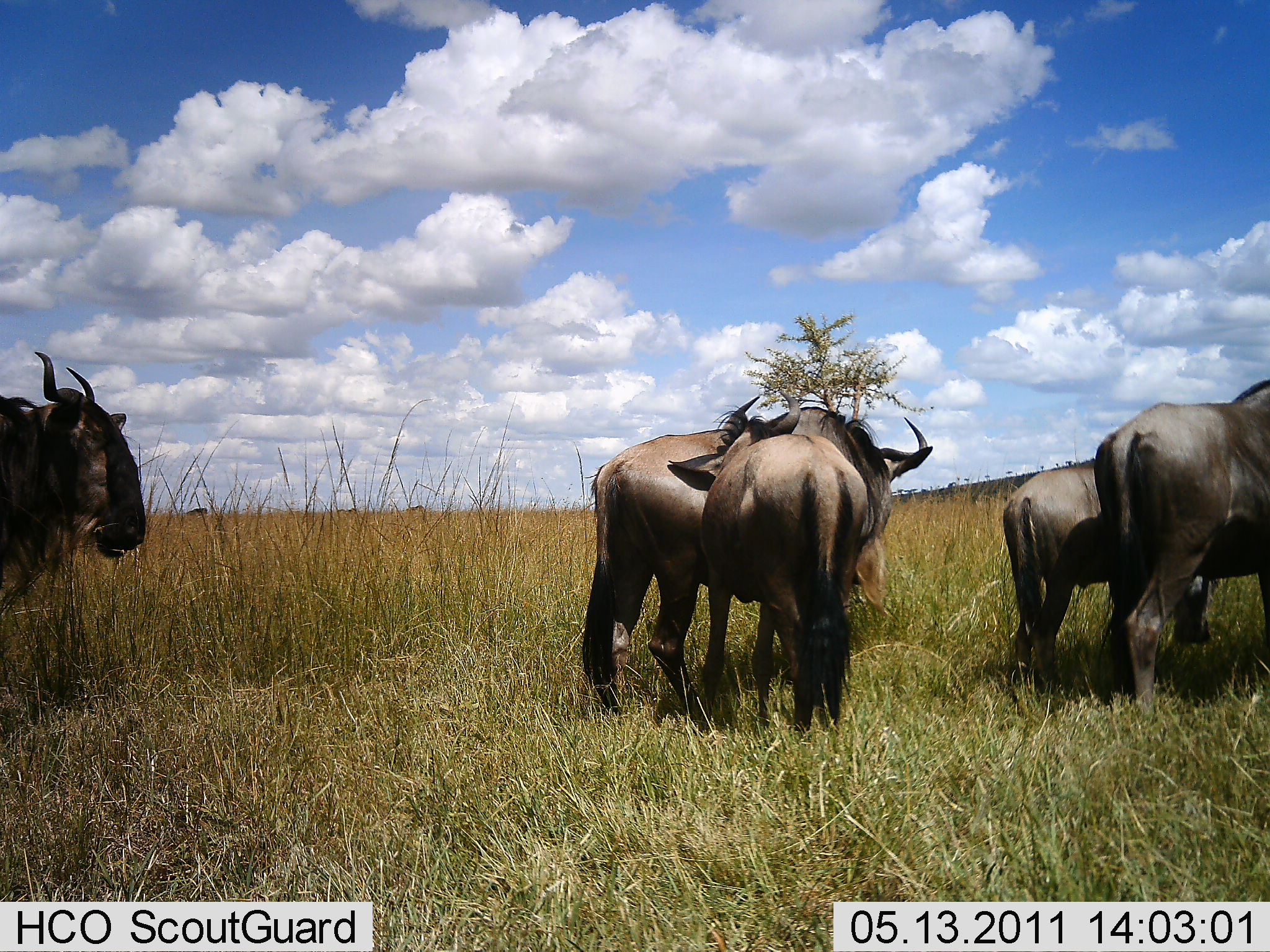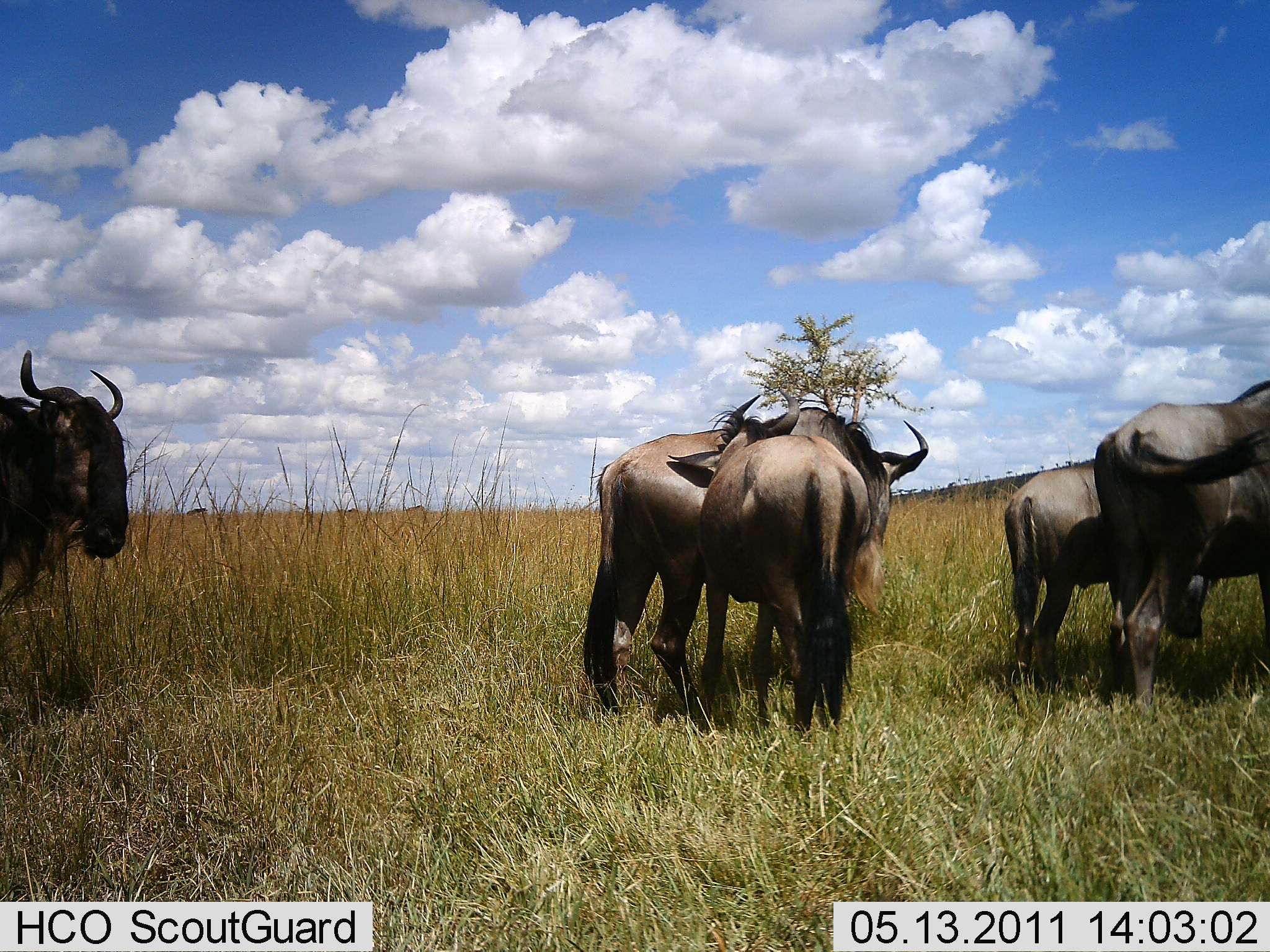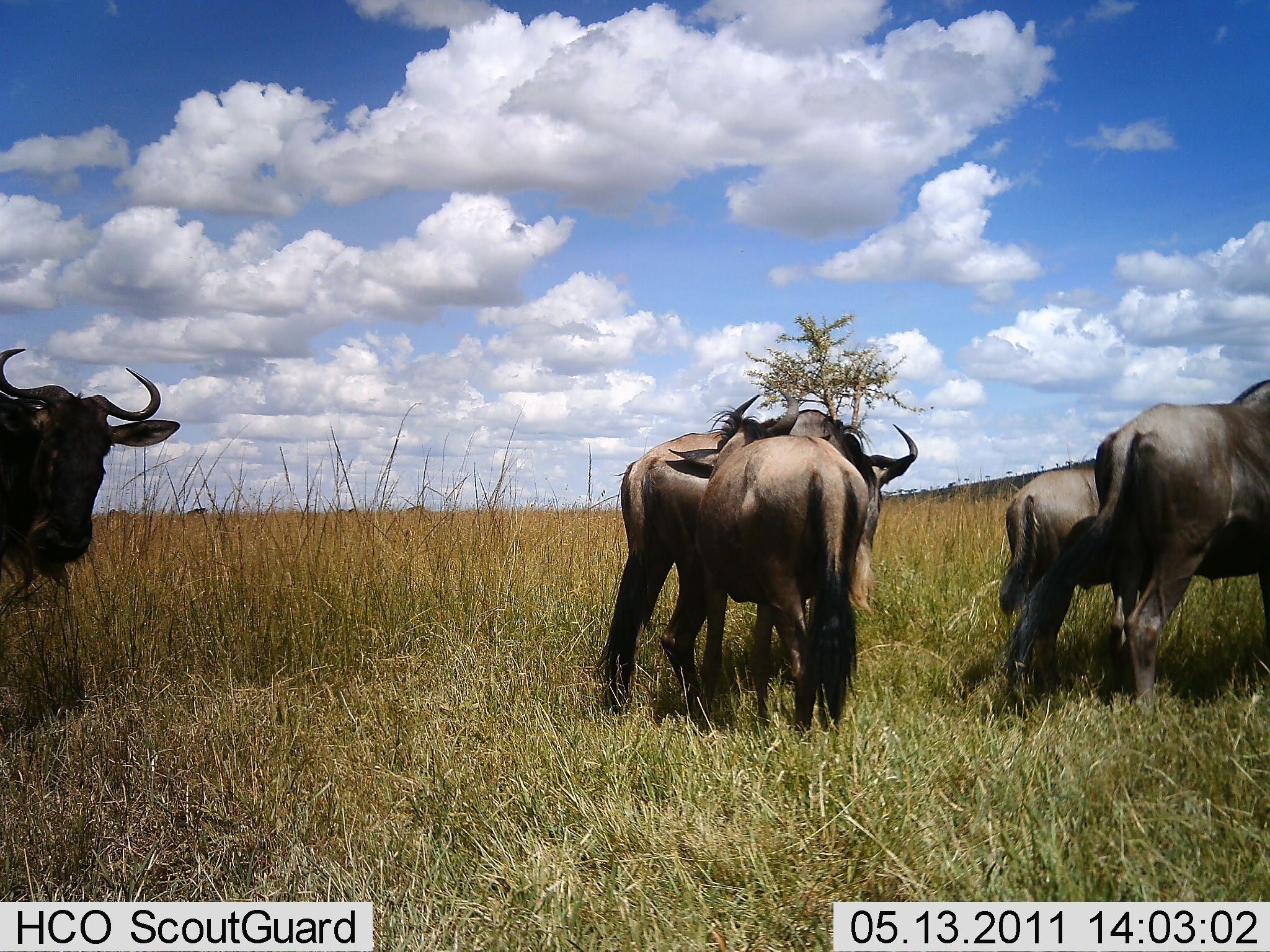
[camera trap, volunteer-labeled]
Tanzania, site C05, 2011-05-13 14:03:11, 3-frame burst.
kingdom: Animalia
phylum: Chordata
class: Mammalia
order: Artiodactyla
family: Bovidae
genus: Connochaetes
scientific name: Connochaetes taurinus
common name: blue wildebeest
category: wildebeest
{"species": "wildebeest (blue wildebeest) (Connochaetes taurinus)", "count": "5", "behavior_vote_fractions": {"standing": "83%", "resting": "0%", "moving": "17%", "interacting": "0%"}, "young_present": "42%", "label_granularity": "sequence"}